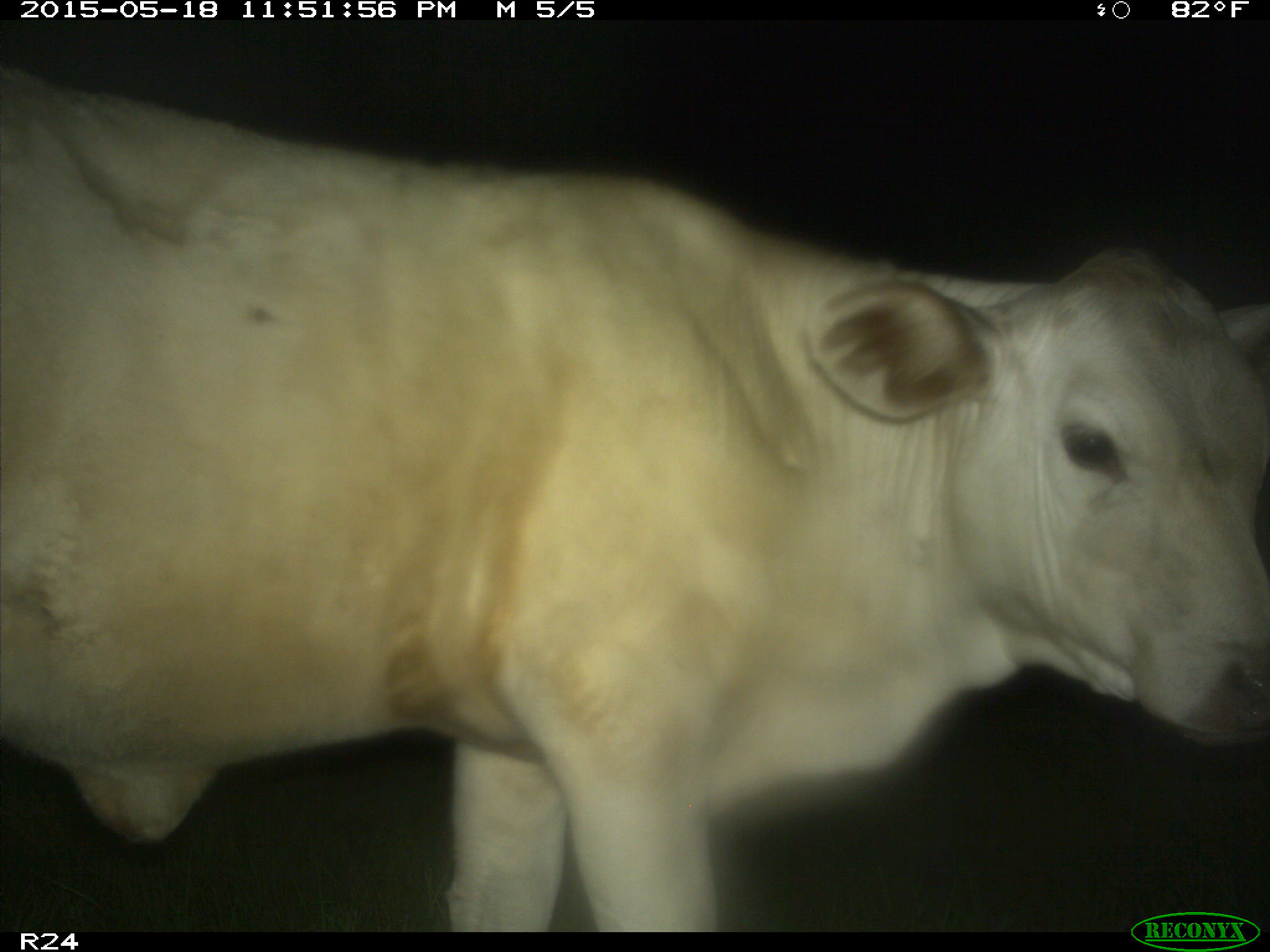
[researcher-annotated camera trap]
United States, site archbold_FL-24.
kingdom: Animalia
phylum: Chordata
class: Mammalia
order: Artiodactyla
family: Bovidae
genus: Bos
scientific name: Bos taurus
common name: domestic cow